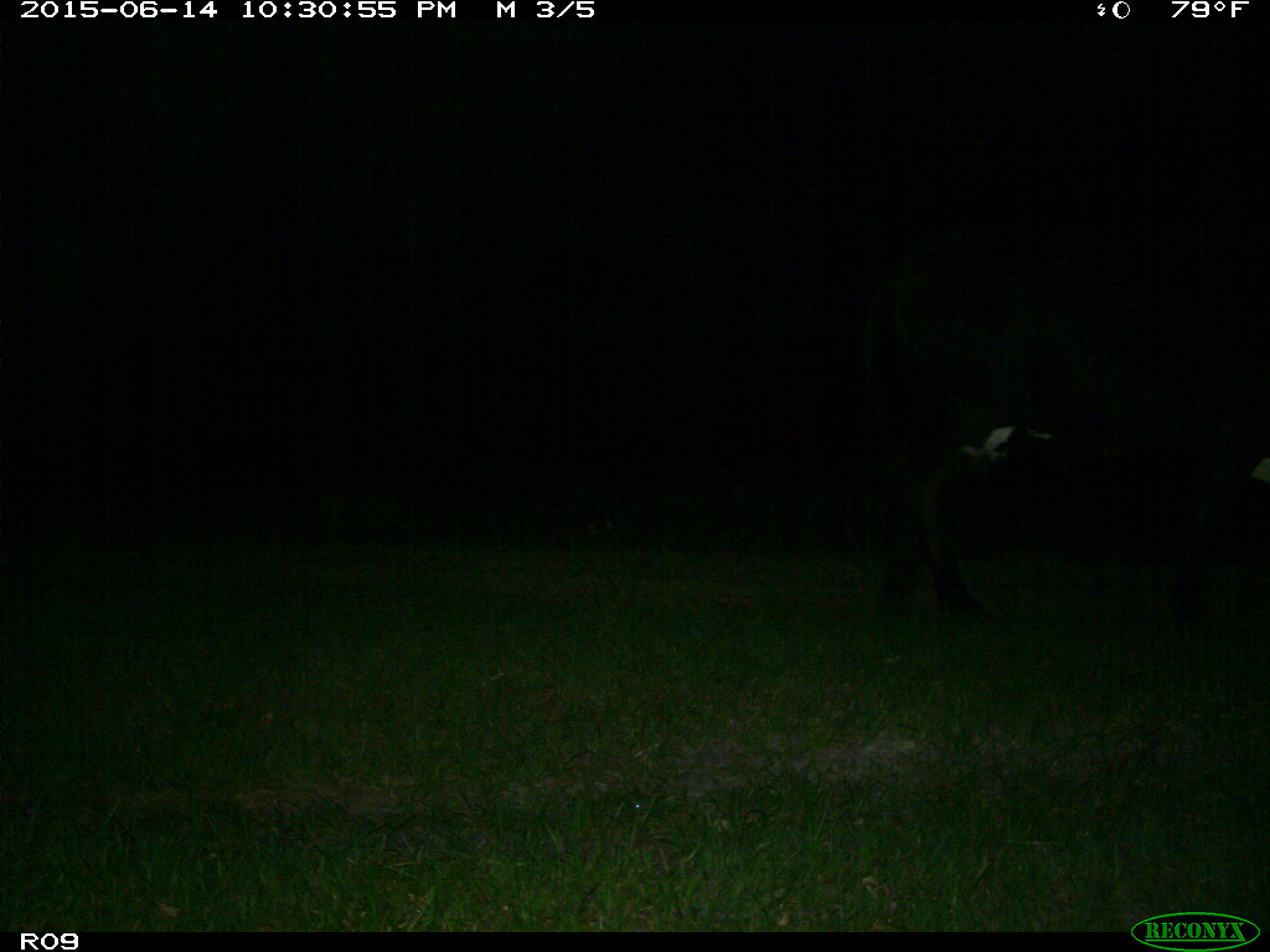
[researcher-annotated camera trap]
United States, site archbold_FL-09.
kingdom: Animalia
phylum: Chordata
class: Mammalia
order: Artiodactyla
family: Bovidae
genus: Bos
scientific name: Bos taurus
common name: domestic cow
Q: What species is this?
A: Bos taurus (domestic cow).